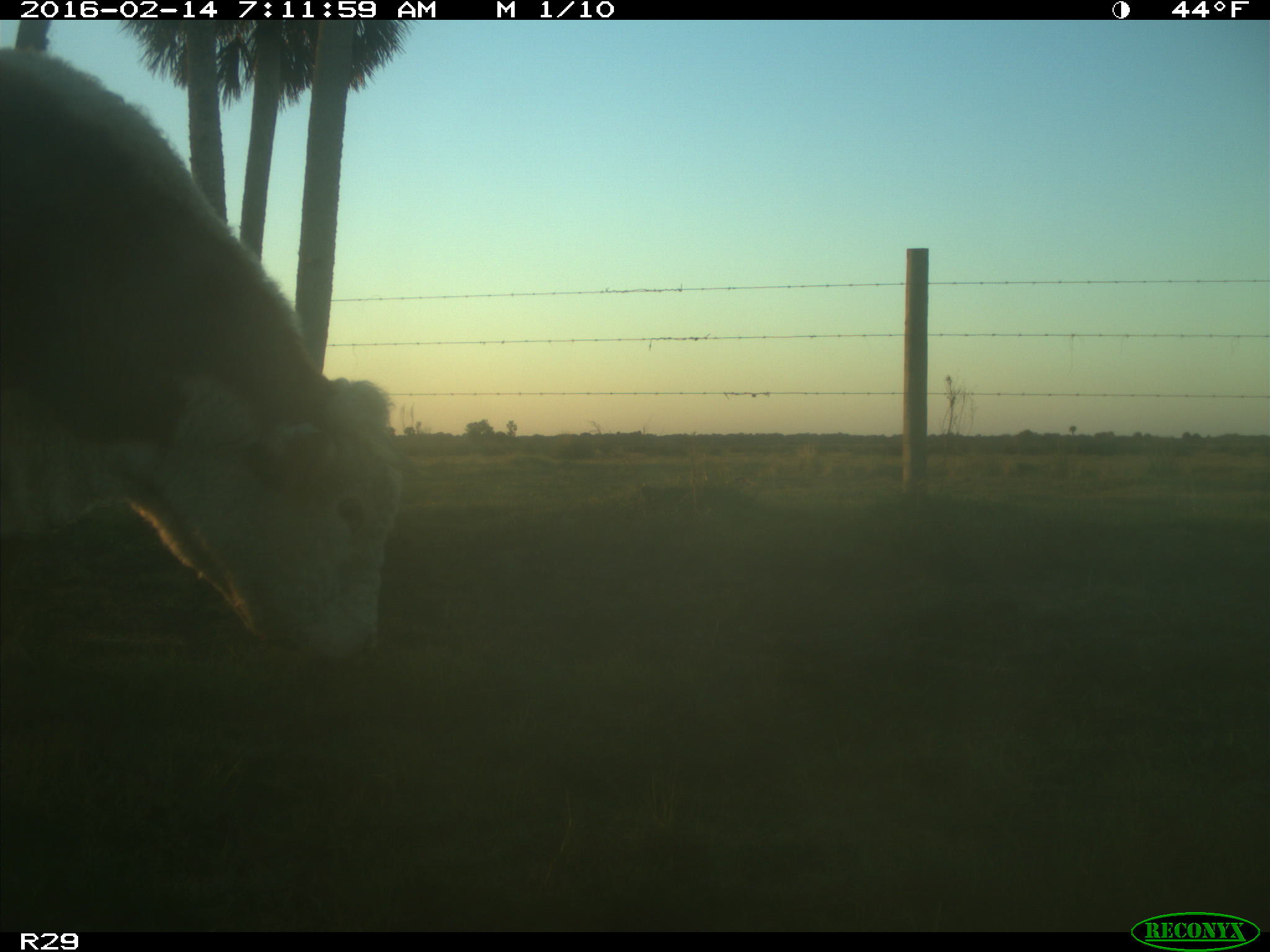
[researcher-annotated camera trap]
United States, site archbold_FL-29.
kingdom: Animalia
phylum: Chordata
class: Mammalia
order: Artiodactyla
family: Bovidae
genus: Bos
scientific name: Bos taurus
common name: domestic cow